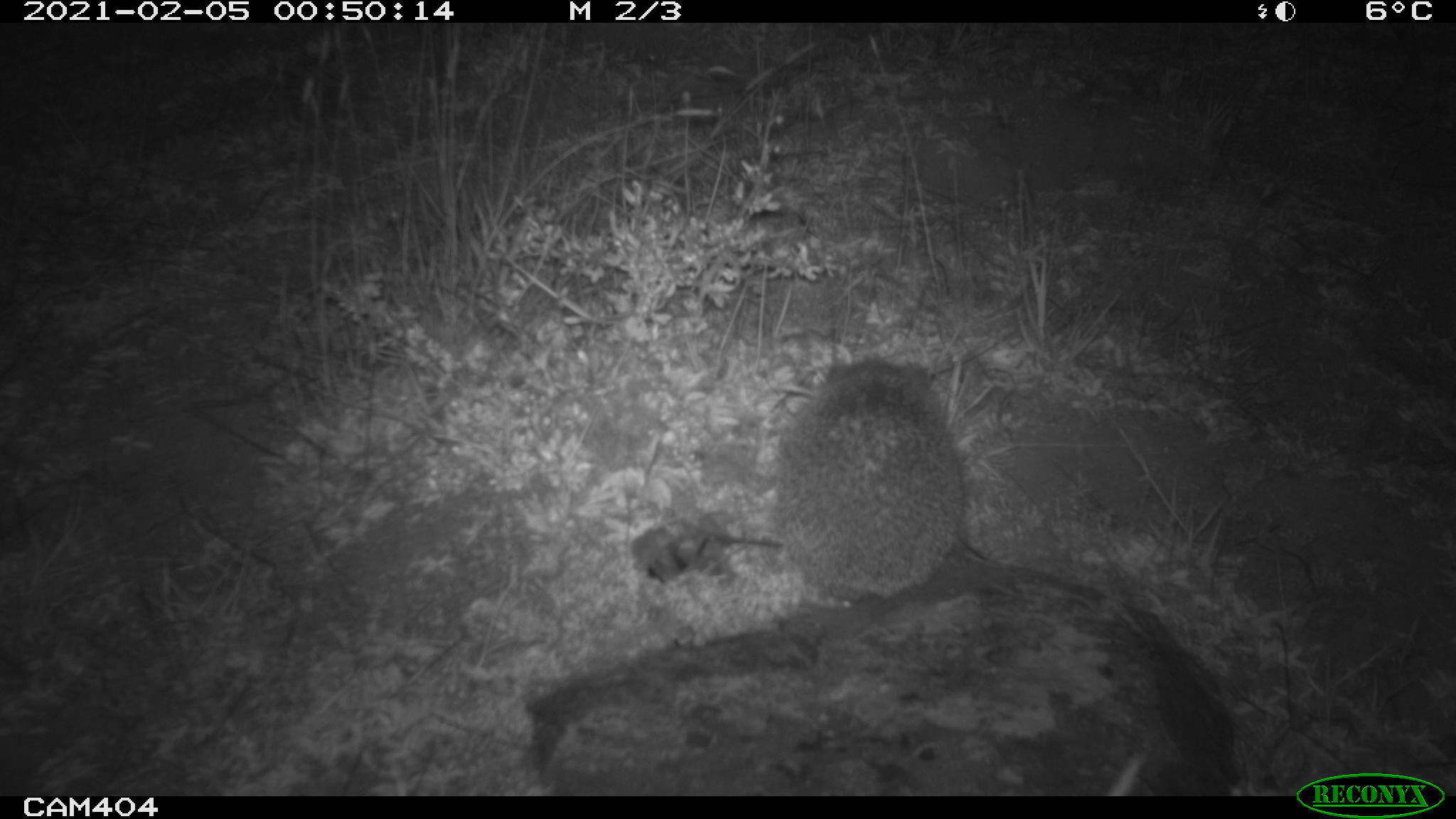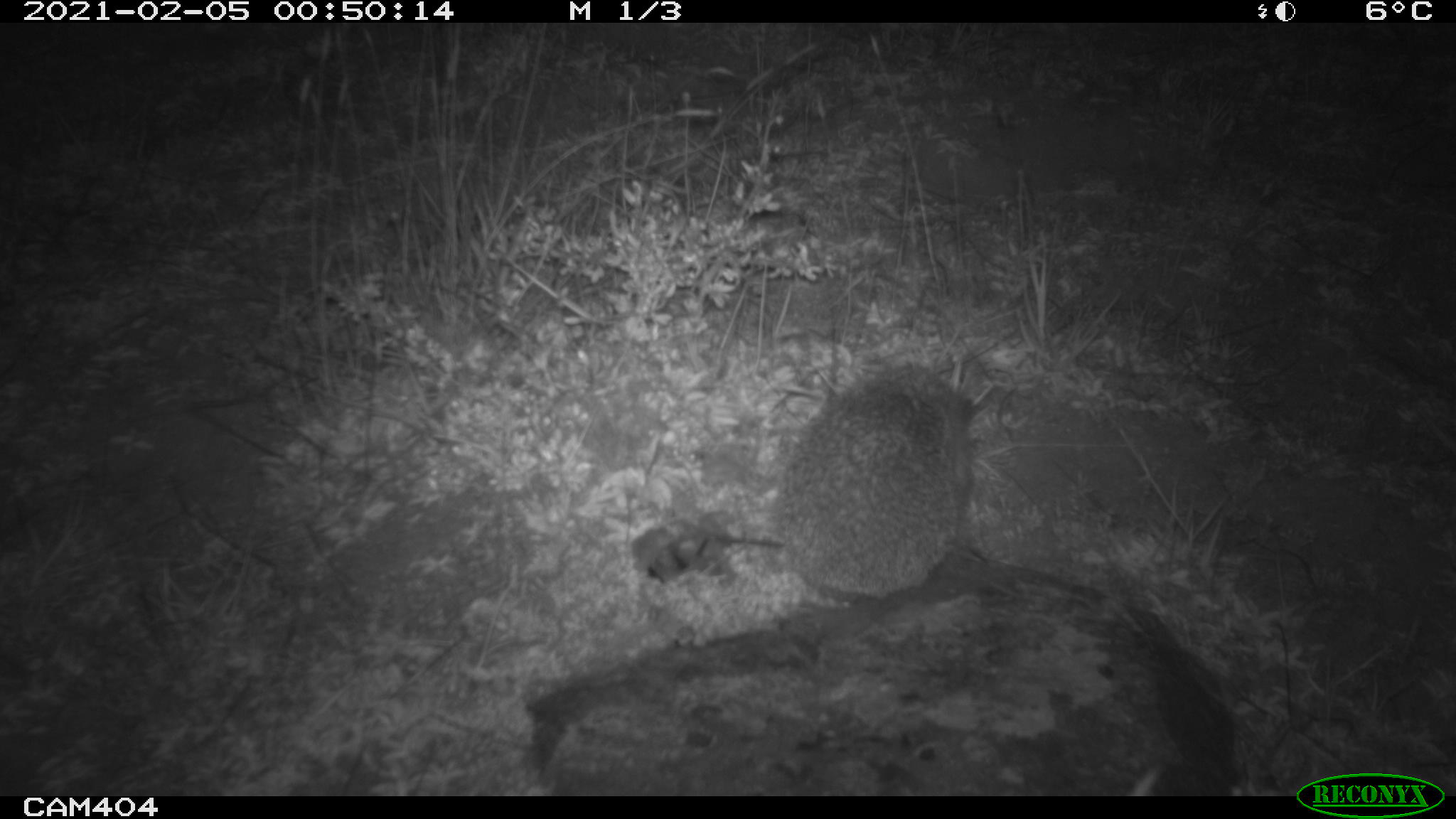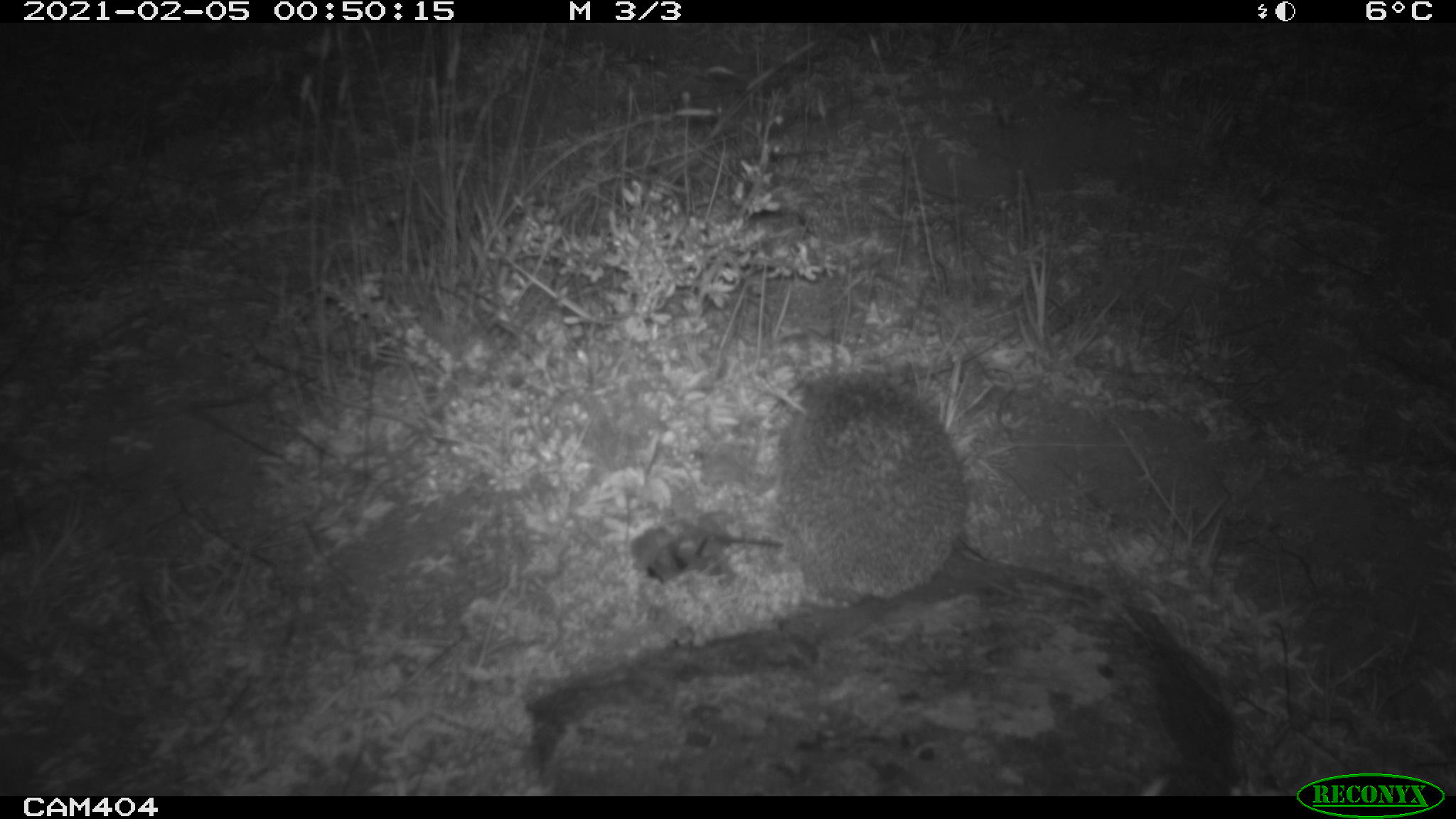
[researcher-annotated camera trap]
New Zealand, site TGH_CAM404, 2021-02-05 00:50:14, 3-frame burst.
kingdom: Animalia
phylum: Chordata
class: Mammalia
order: Eulipotyphla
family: Erinaceidae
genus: Erinaceus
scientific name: Erinaceus europaeus europaeus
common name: european hedgehog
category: hedgehog